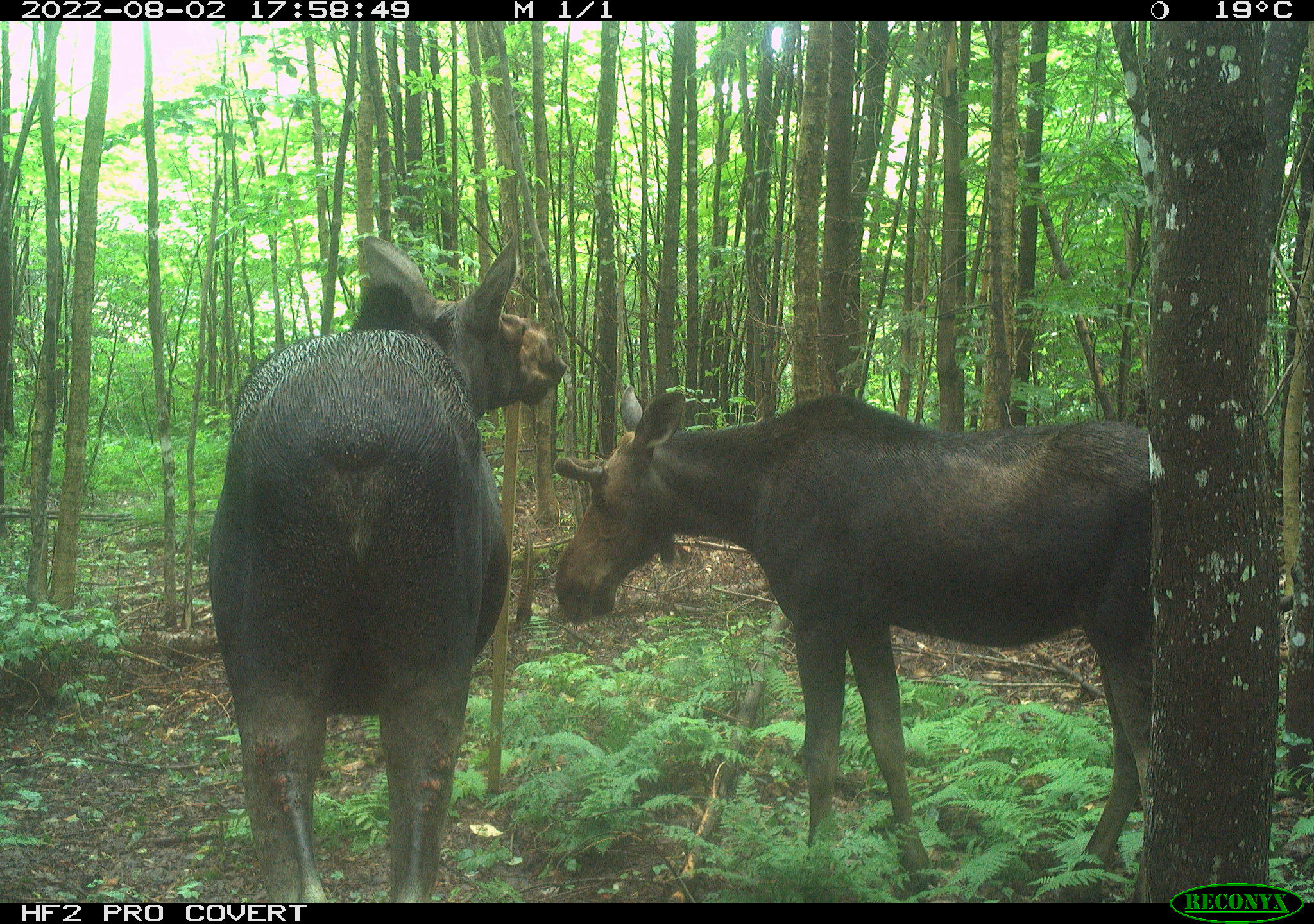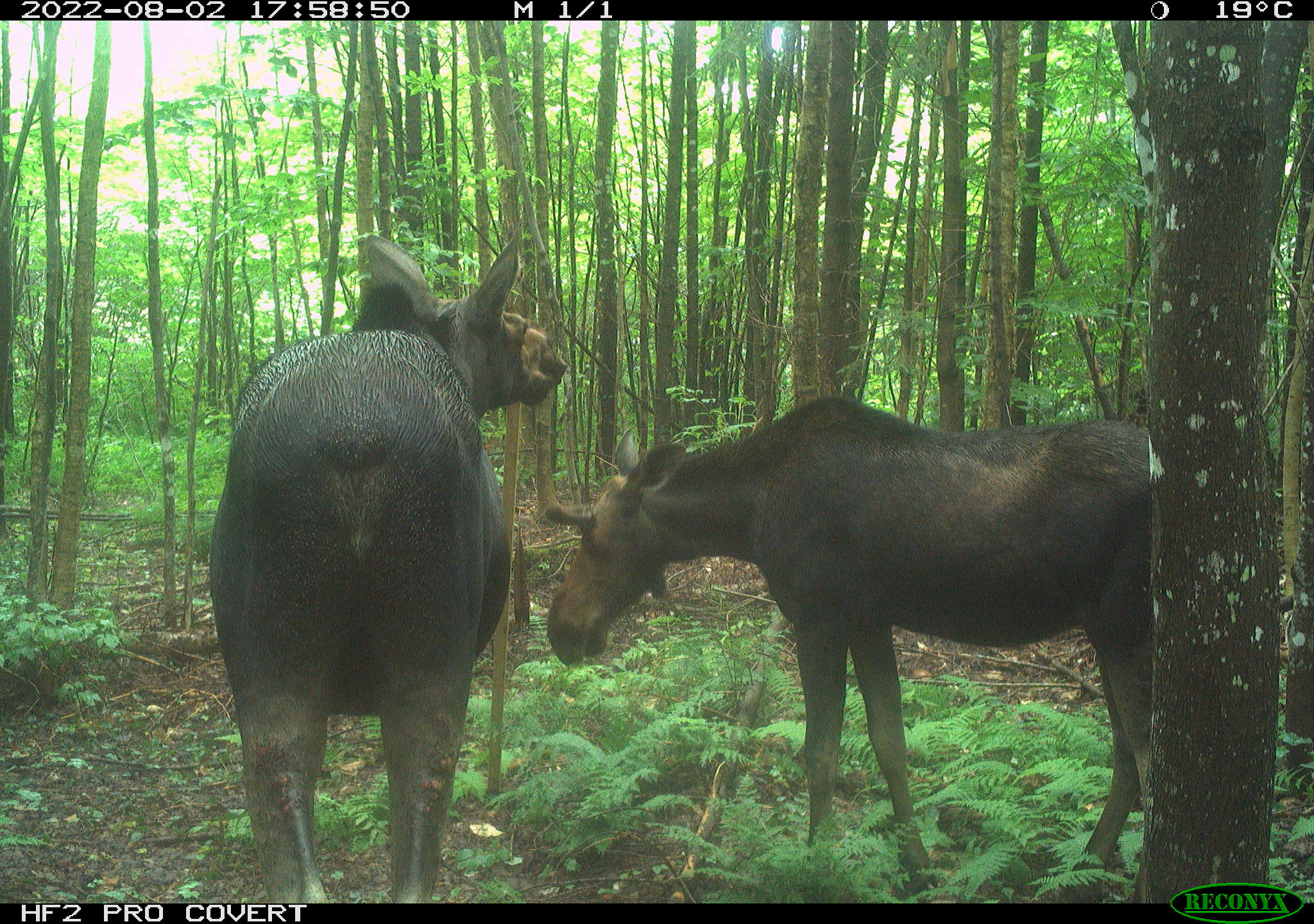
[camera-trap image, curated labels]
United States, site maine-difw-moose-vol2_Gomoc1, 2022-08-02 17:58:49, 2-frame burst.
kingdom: Animalia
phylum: Chordata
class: Mammalia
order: Artiodactyla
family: Cervidae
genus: Alces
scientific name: Alces alces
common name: moose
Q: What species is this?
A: Moose (Alces alces).